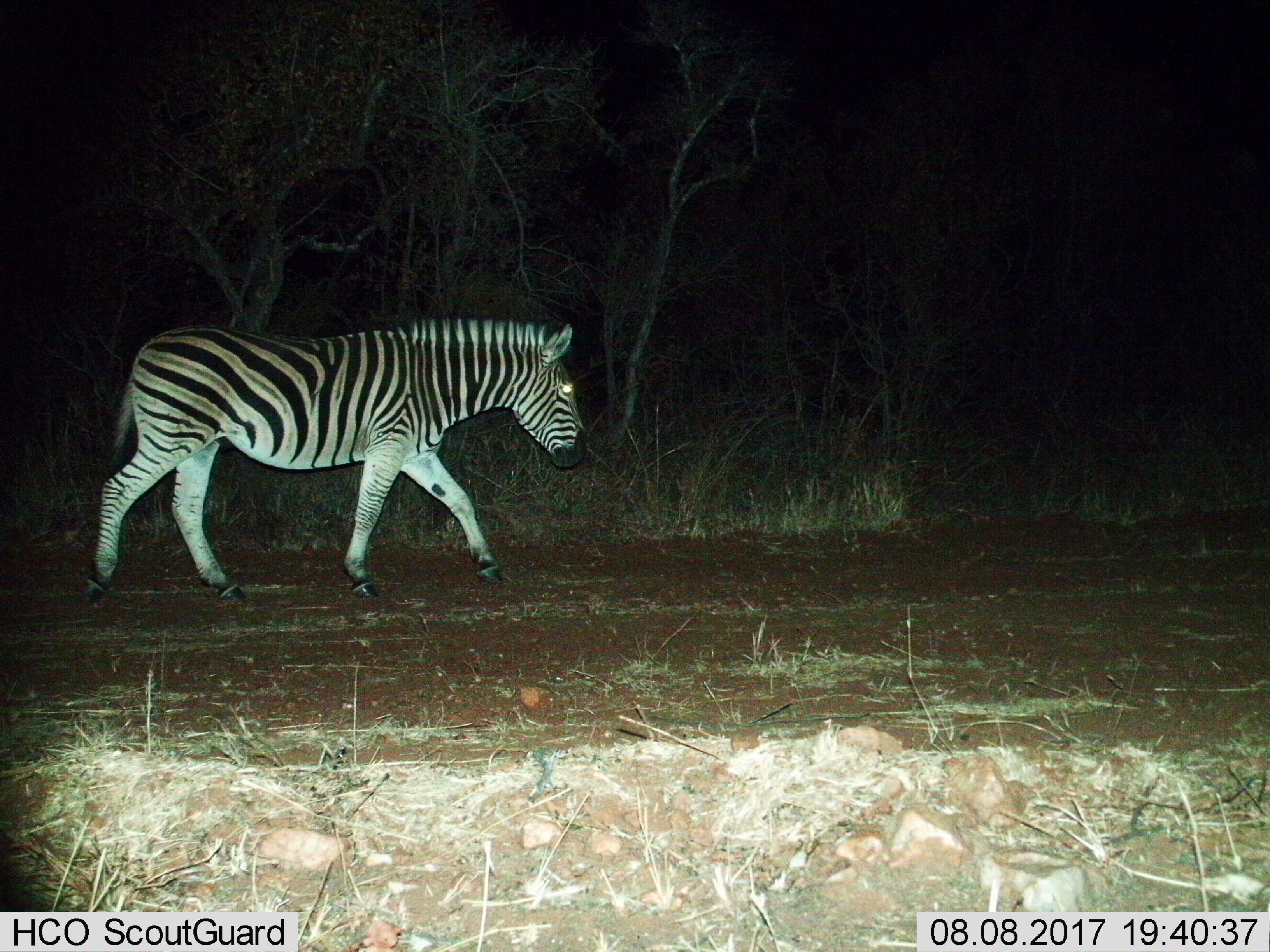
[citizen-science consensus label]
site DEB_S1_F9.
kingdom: Animalia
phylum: Chordata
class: Mammalia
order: Perissodactyla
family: Equidae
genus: Equus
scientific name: Equus quagga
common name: plains zebra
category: zebraplains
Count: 1.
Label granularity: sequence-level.